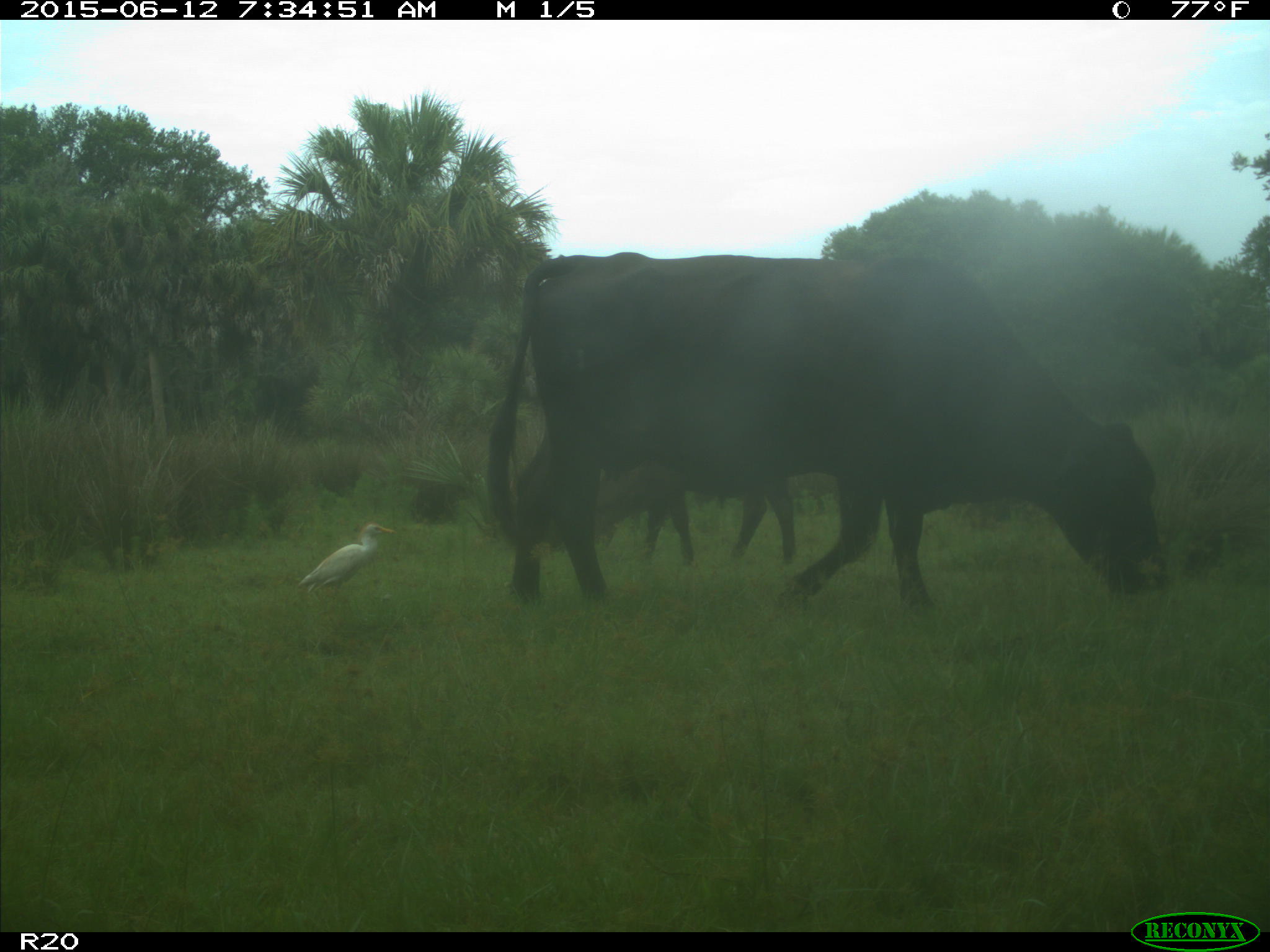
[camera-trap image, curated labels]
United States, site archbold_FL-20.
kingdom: Animalia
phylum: Chordata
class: Mammalia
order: Artiodactyla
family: Bovidae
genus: Bos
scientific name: Bos taurus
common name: domestic cow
Bos taurus (domestic cow).